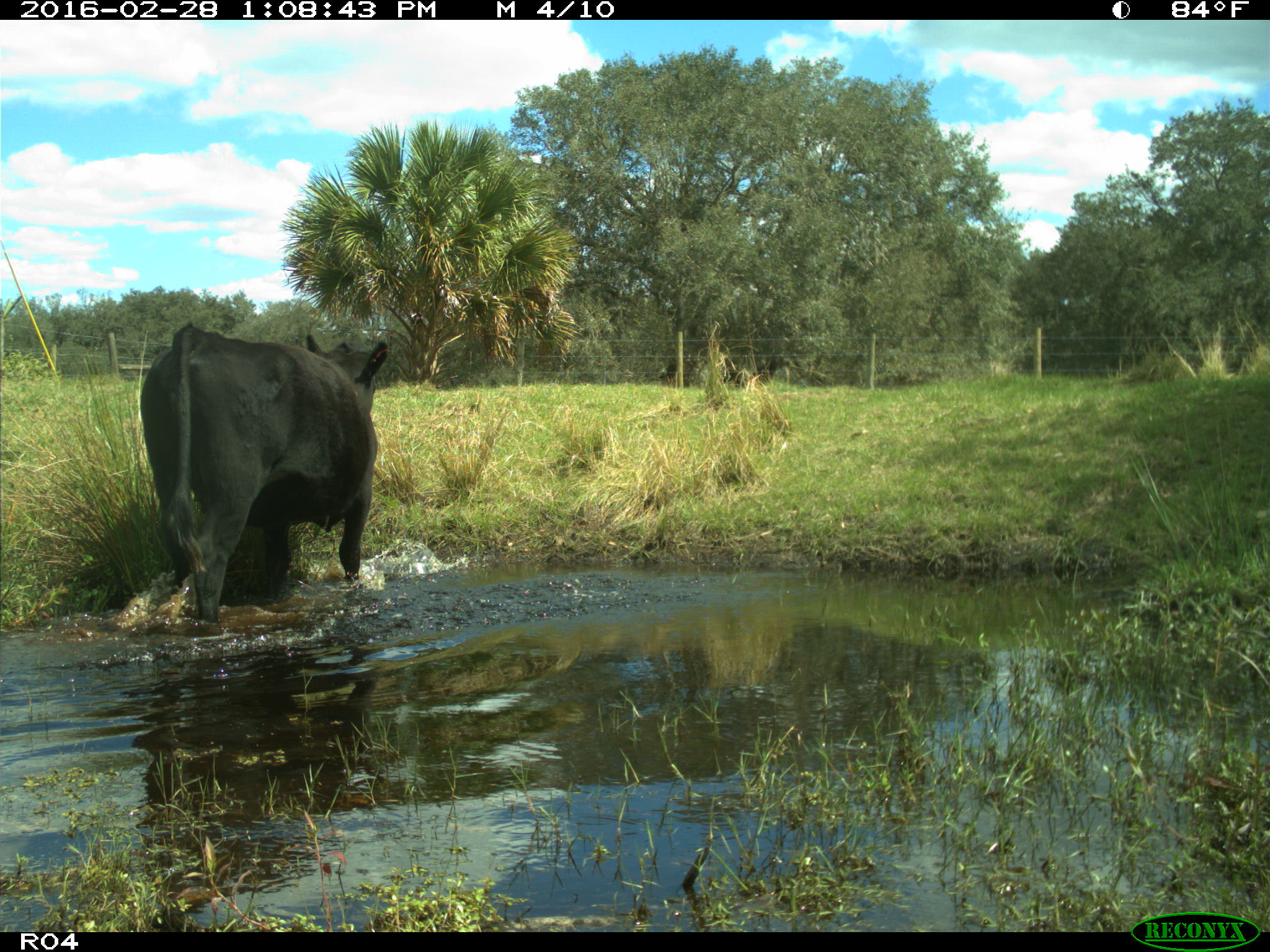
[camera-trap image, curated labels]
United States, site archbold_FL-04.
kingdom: Animalia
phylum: Chordata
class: Mammalia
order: Artiodactyla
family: Bovidae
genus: Bos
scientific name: Bos taurus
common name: domestic cow